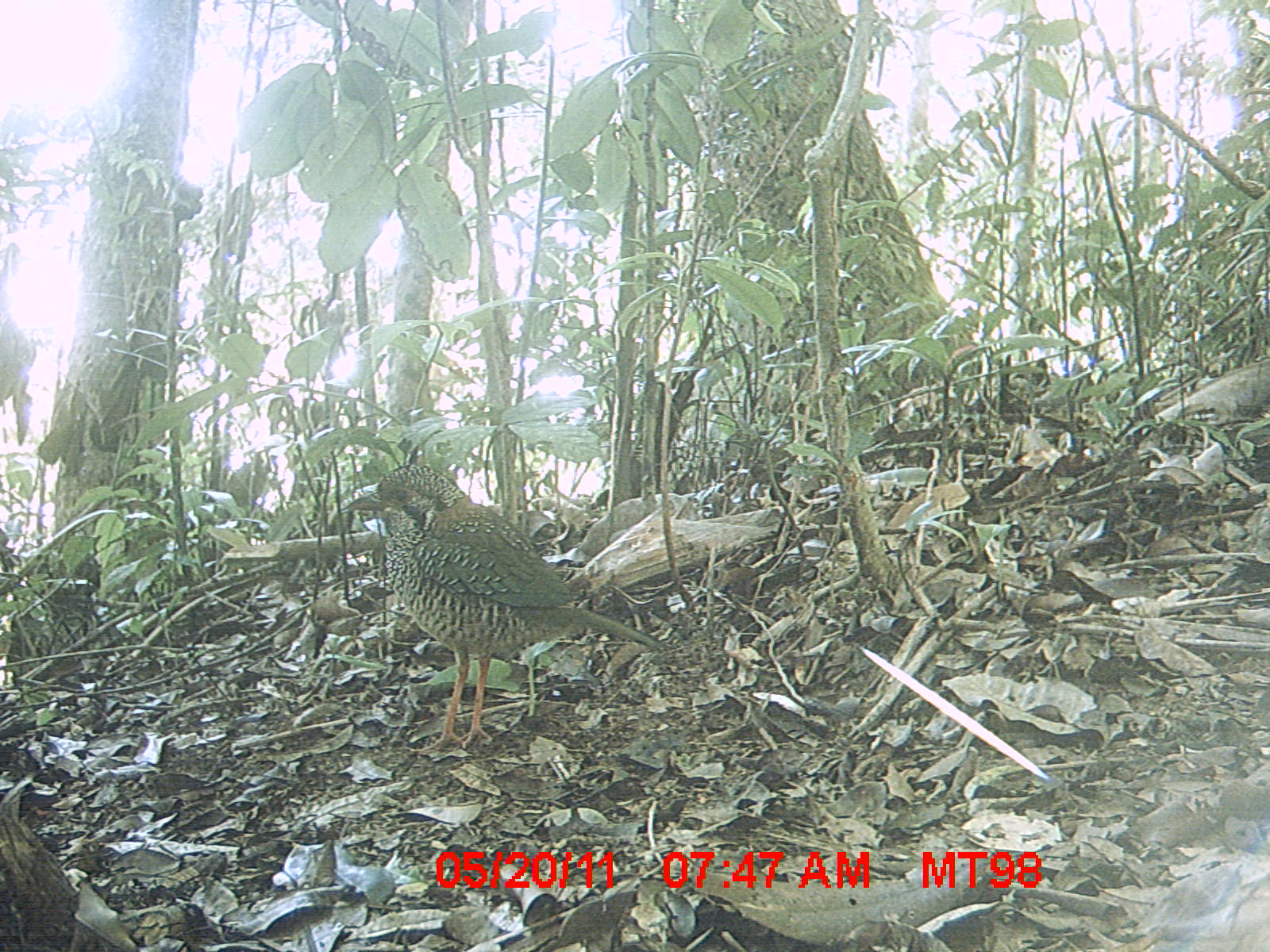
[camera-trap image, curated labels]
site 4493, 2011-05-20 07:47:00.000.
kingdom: Animalia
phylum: Chordata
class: Aves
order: Coraciiformes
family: Brachypteraciidae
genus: Brachypteracias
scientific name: Brachypteracias squamiger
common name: scaly ground roller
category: geobiastes squamiger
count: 1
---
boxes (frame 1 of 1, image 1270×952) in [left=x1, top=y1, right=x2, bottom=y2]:
geobiastes squamiger: [left=335, top=460, right=669, bottom=755]